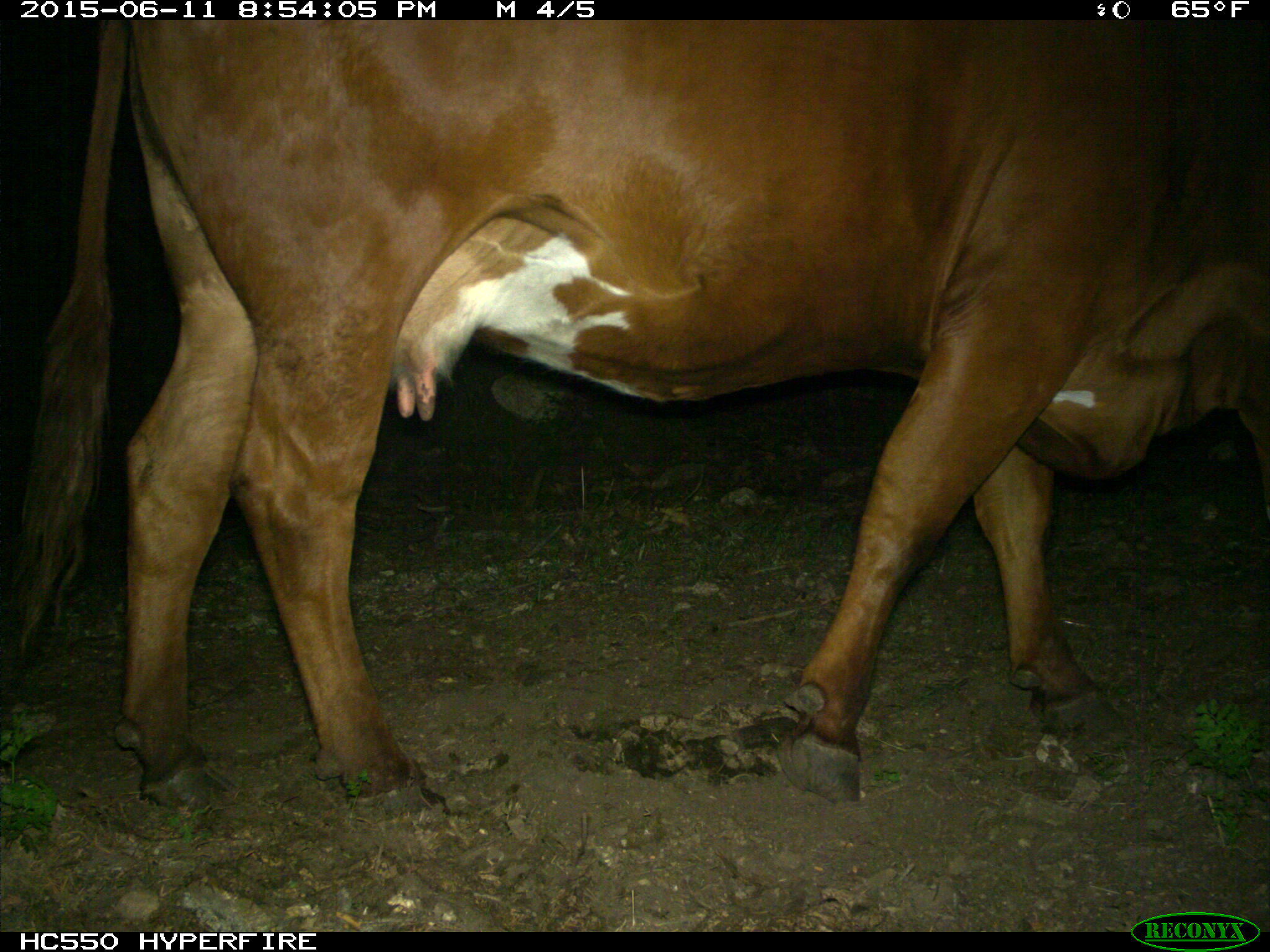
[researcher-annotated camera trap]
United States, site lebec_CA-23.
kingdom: Animalia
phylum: Chordata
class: Mammalia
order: Artiodactyla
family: Bovidae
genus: Bos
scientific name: Bos taurus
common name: domestic cow